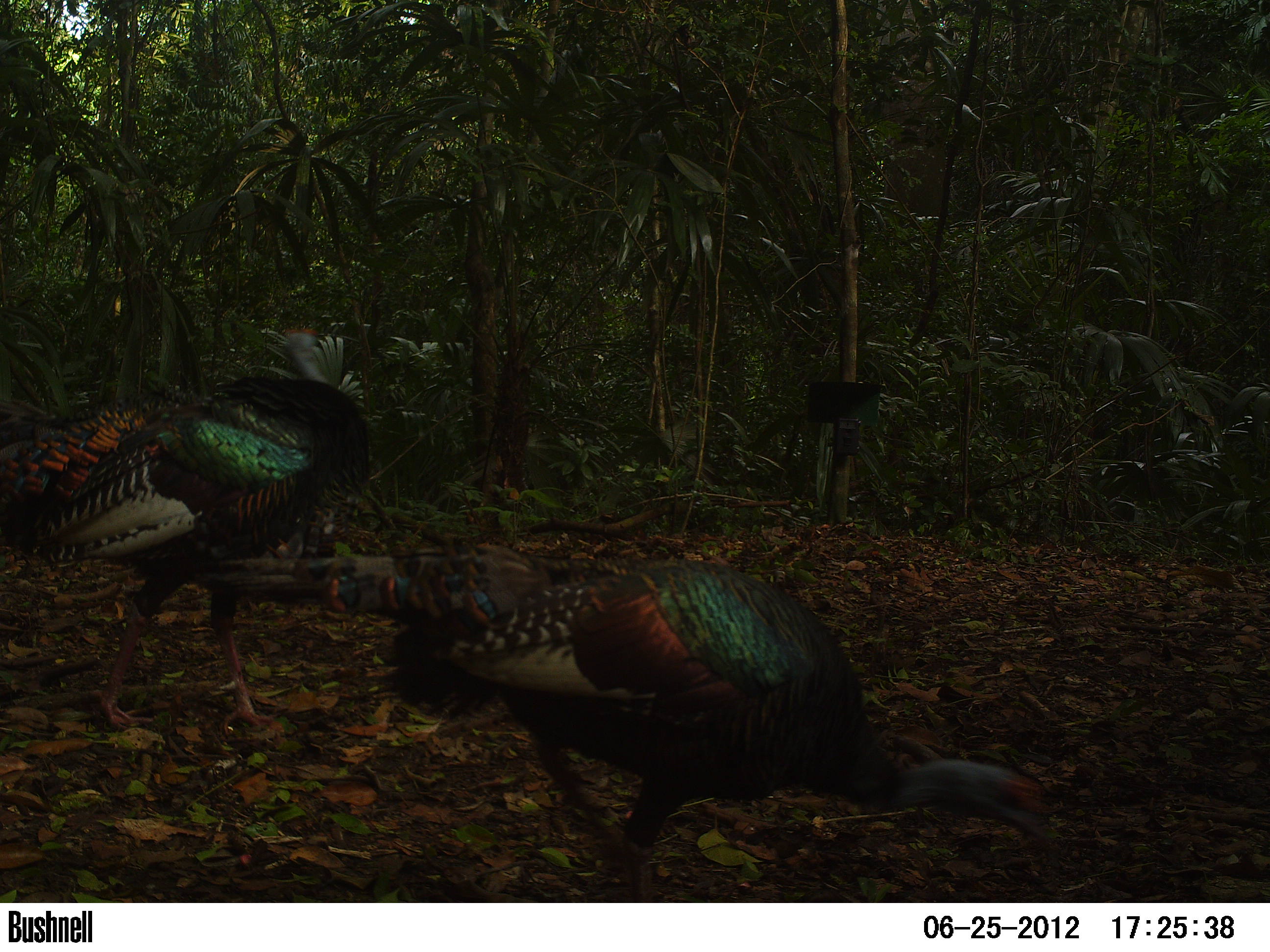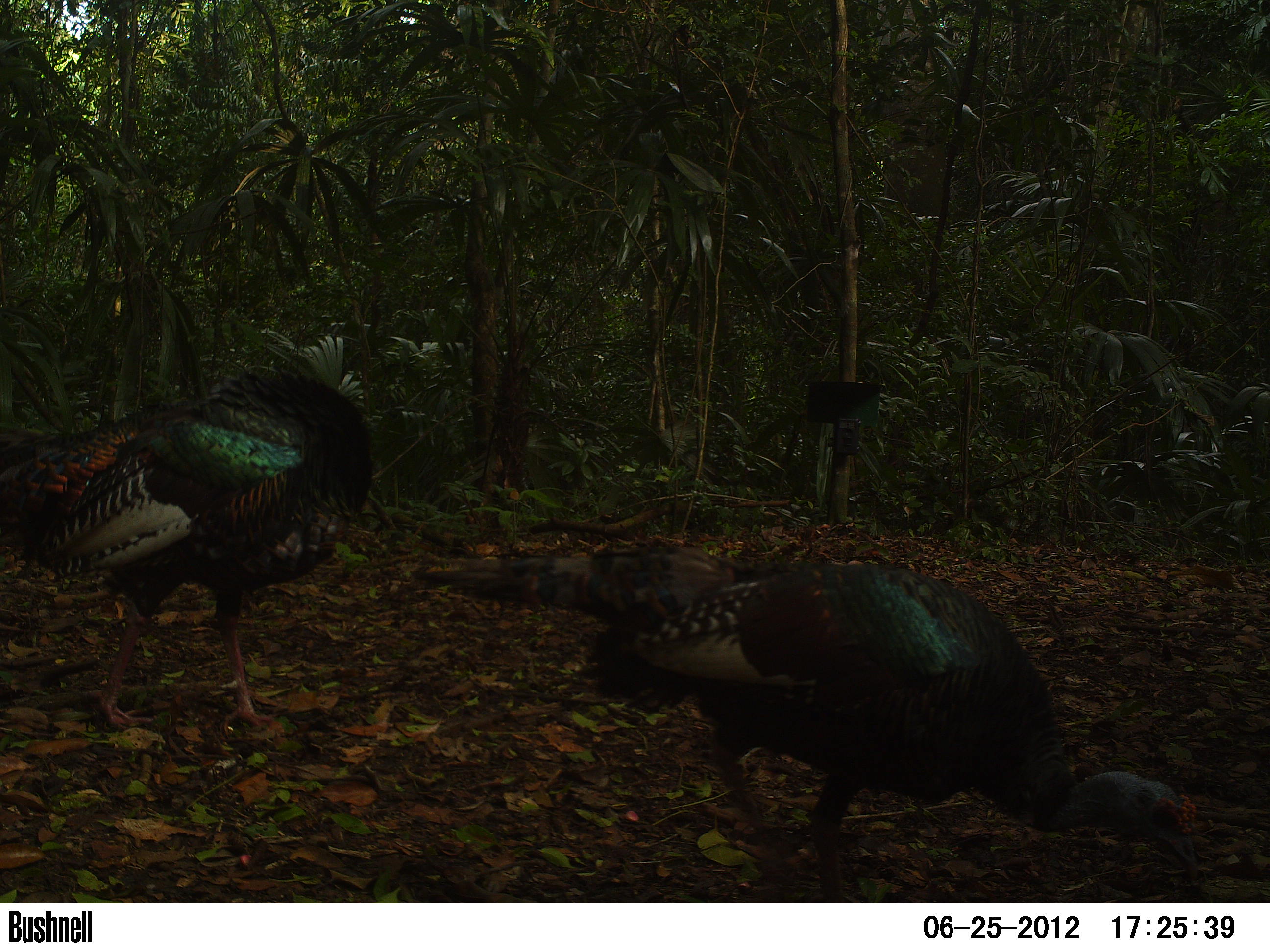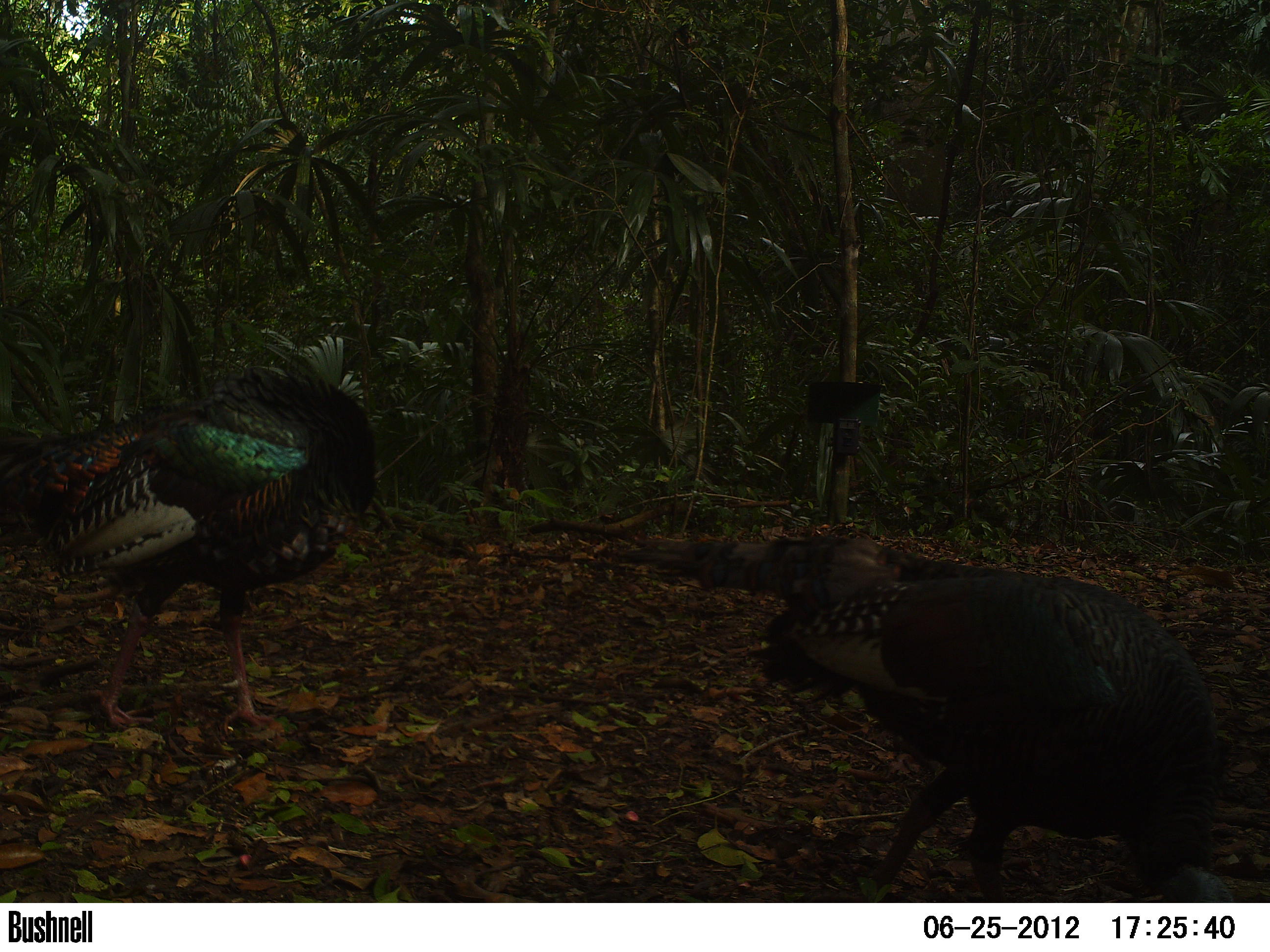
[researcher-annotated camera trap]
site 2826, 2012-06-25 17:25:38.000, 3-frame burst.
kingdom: Animalia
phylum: Chordata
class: Aves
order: Galliformes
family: Phasianidae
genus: Meleagris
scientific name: Meleagris ocellata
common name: ocellated turkey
Meleagris ocellata (ocellated turkey), count 5, age adult.